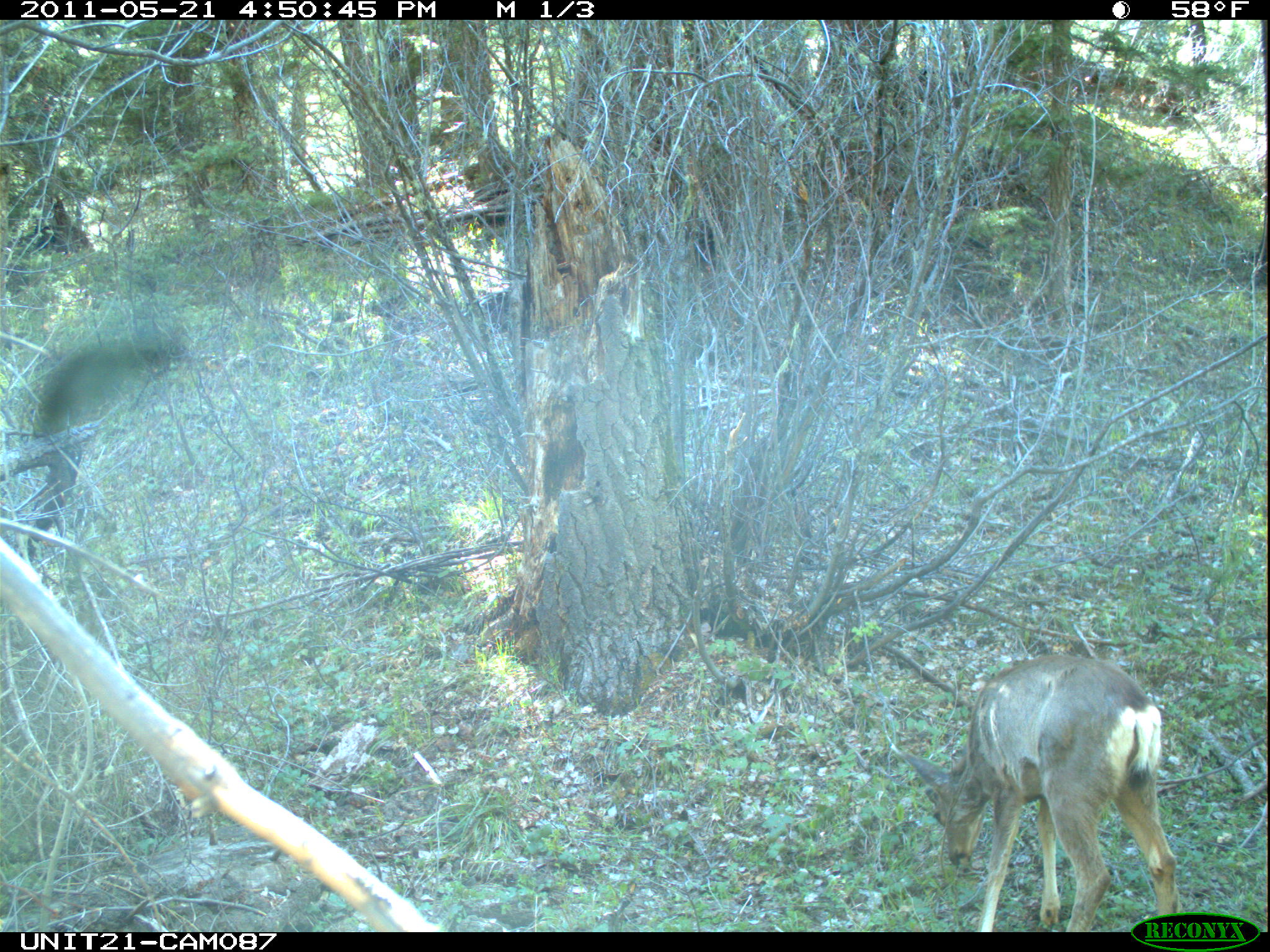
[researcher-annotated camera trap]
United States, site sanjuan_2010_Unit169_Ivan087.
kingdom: Animalia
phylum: Chordata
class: Mammalia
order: Artiodactyla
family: Cervidae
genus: Odocoileus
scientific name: Odocoileus hemionus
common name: mule deer